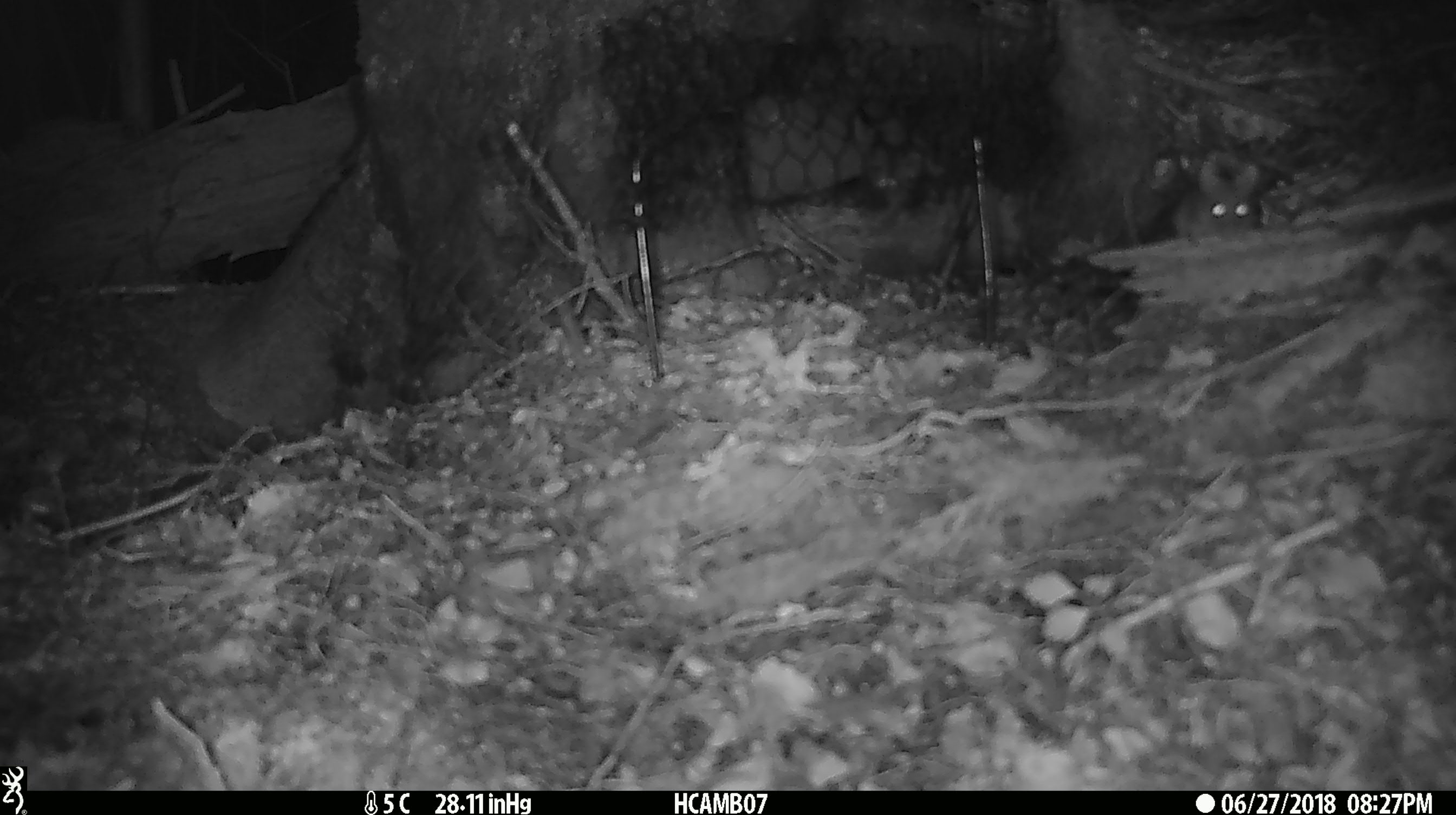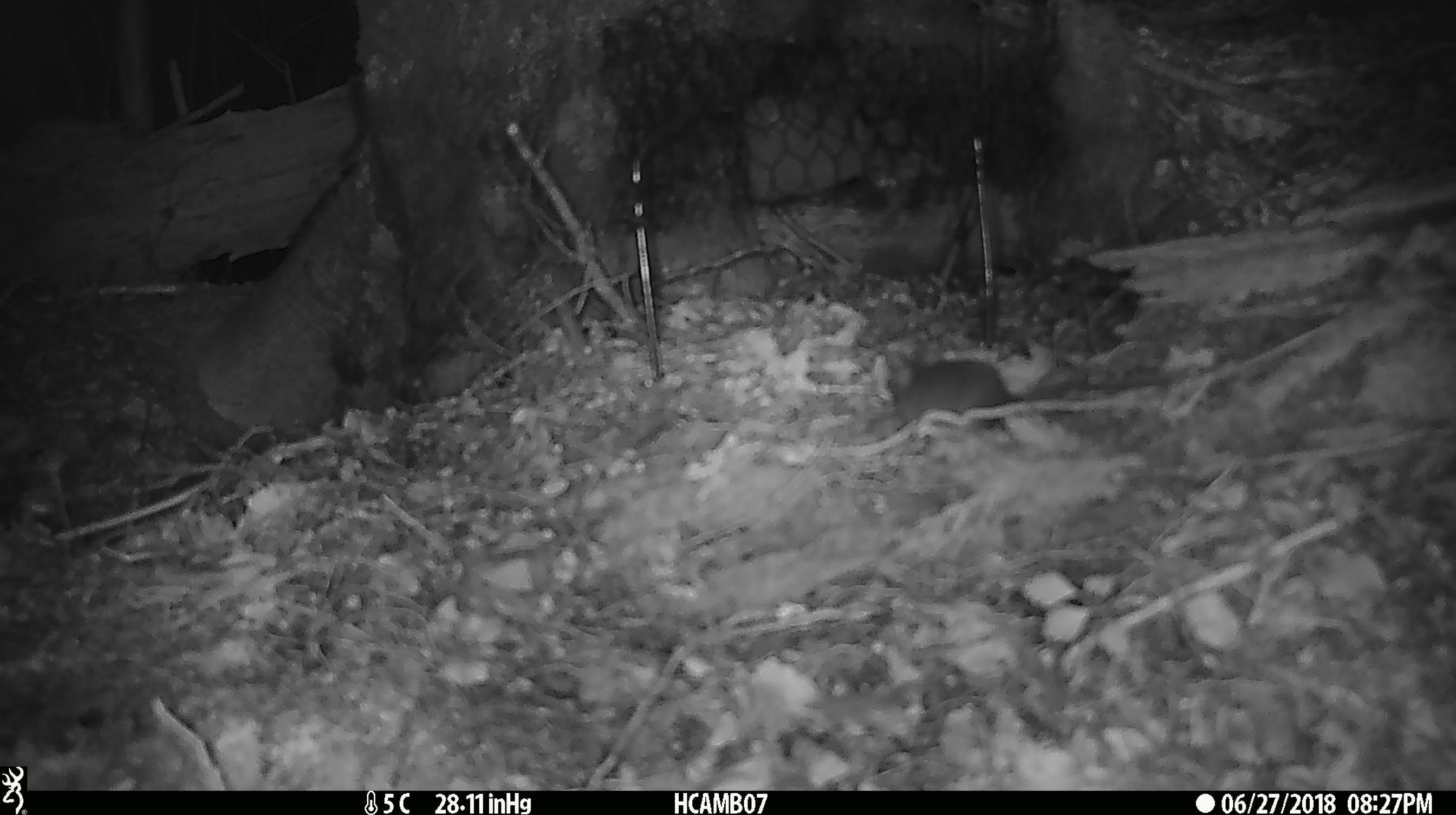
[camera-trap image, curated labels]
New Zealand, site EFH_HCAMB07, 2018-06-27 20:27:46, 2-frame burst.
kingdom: Animalia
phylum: Chordata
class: Mammalia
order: Rodentia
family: Muridae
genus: Mus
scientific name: Mus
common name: mouse